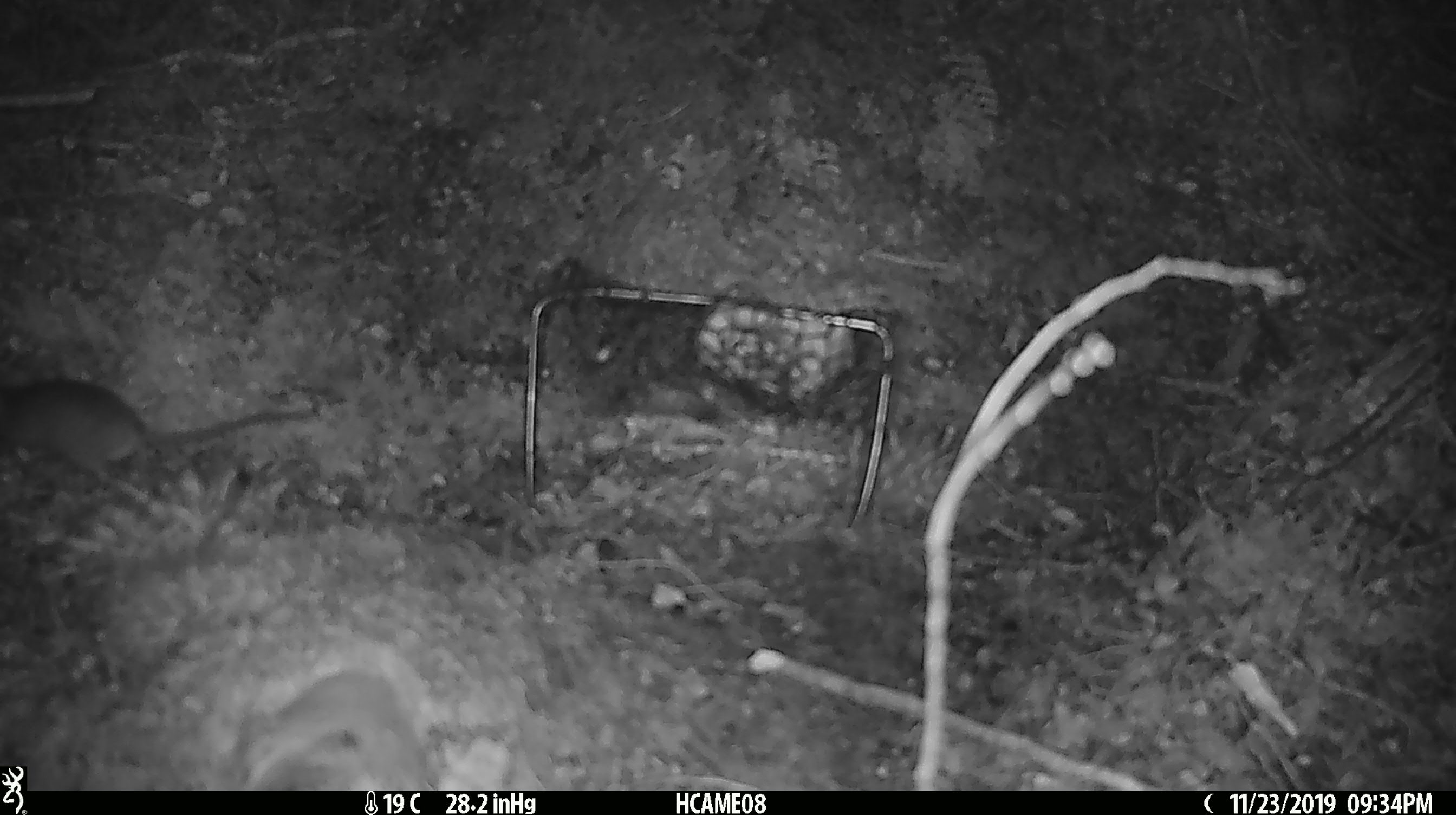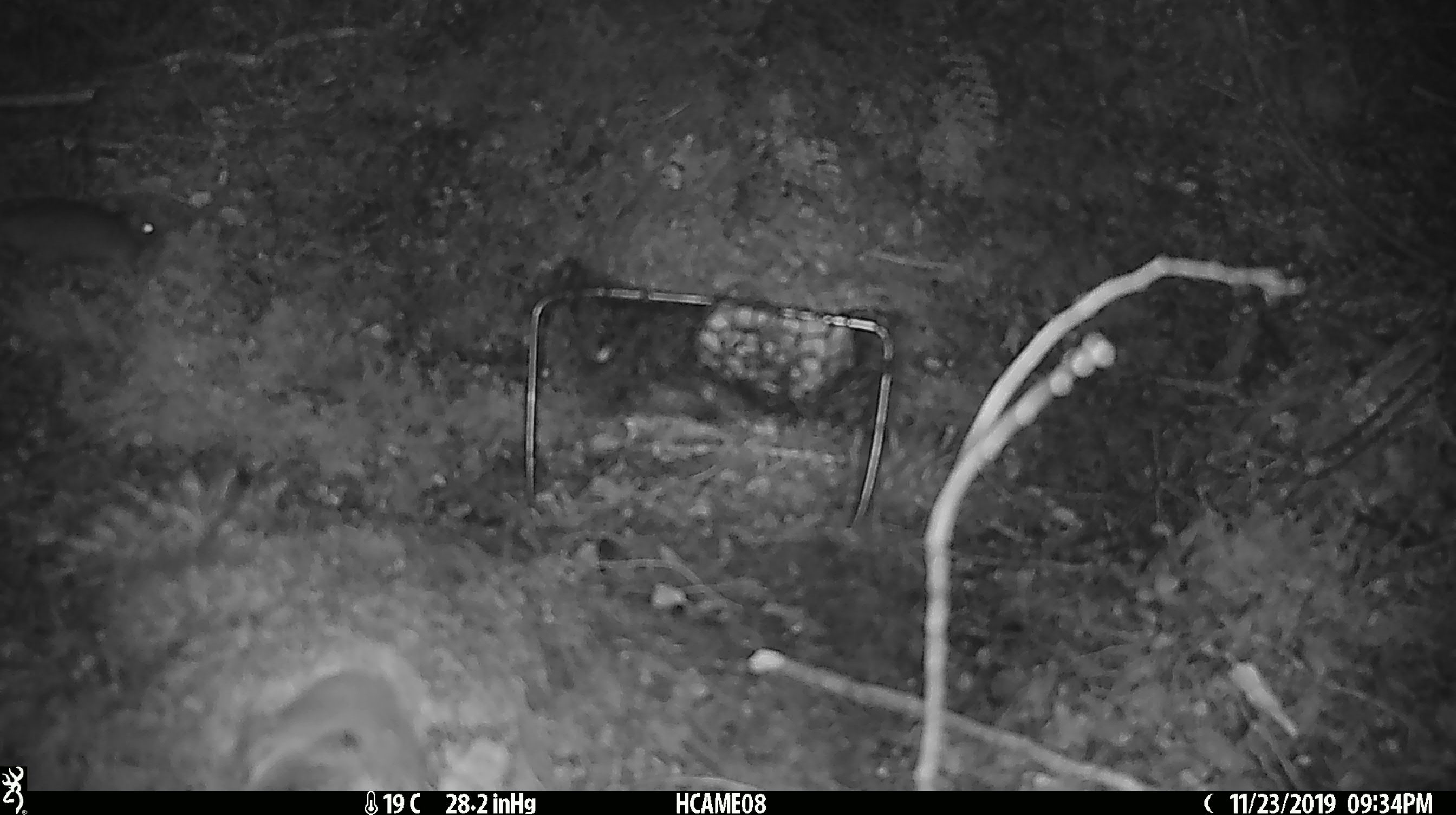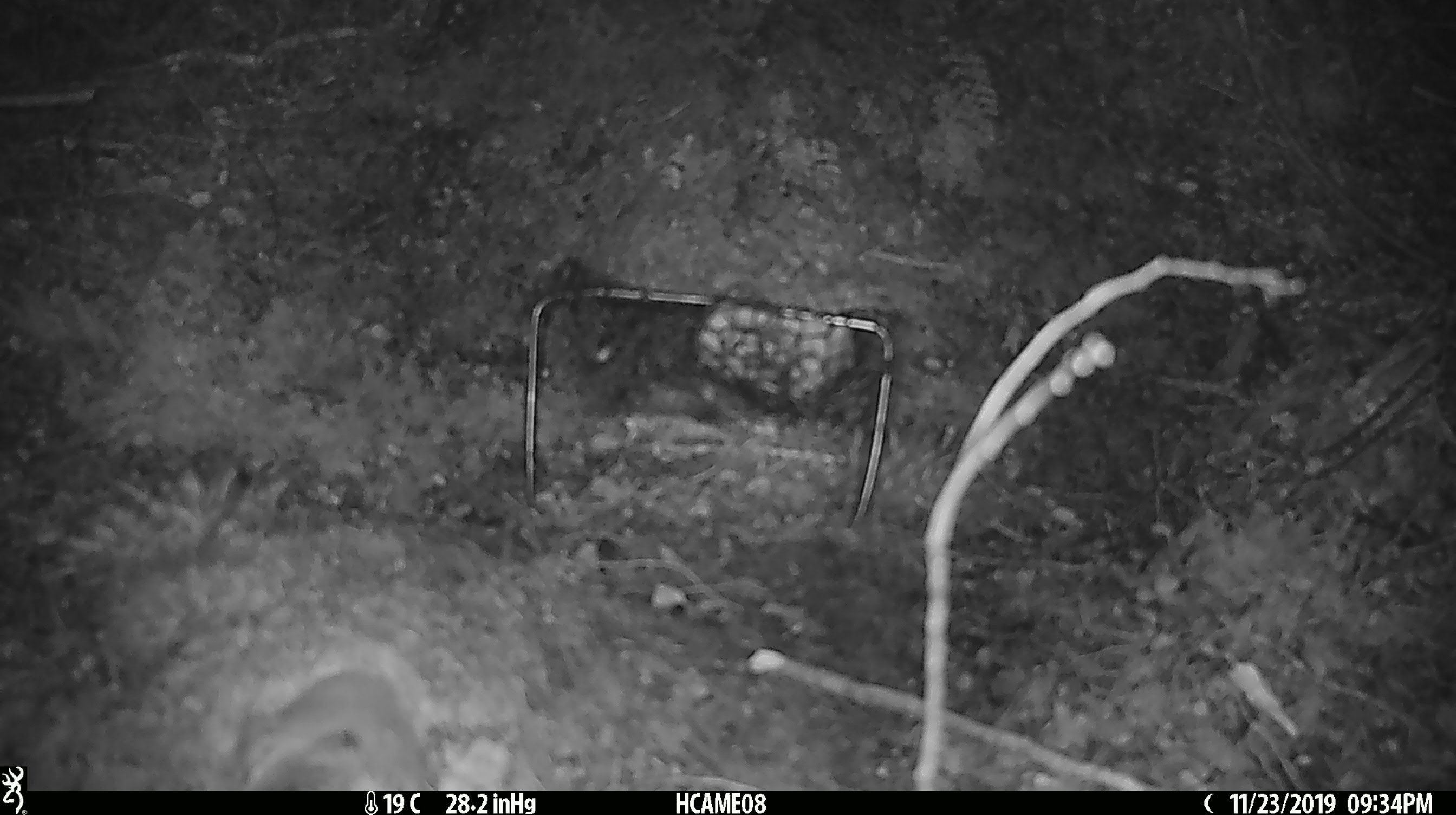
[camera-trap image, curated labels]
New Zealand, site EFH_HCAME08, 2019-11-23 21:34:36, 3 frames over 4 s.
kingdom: Animalia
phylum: Chordata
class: Mammalia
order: Rodentia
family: Muridae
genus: Mus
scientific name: Mus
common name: mouse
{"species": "mouse (Mus)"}